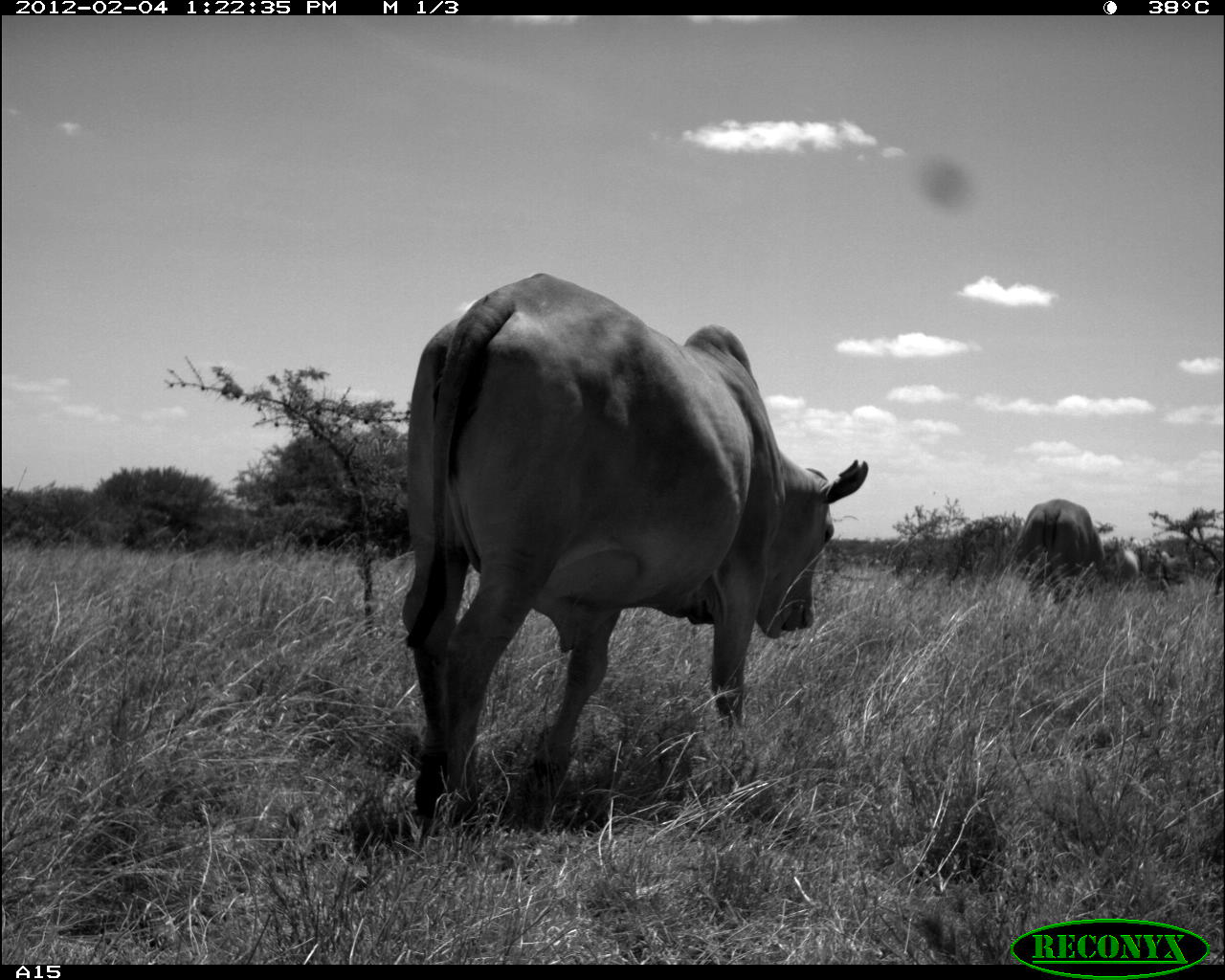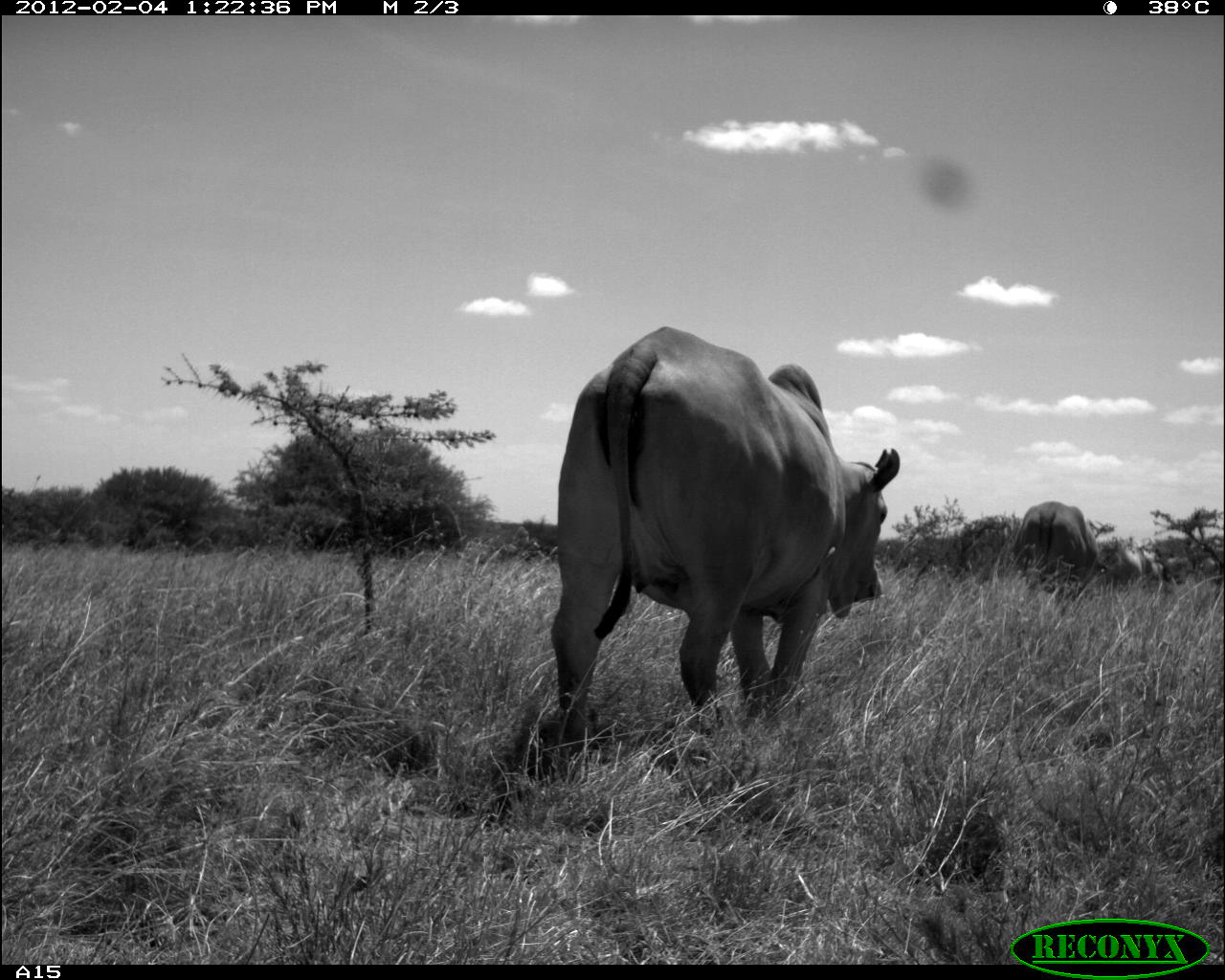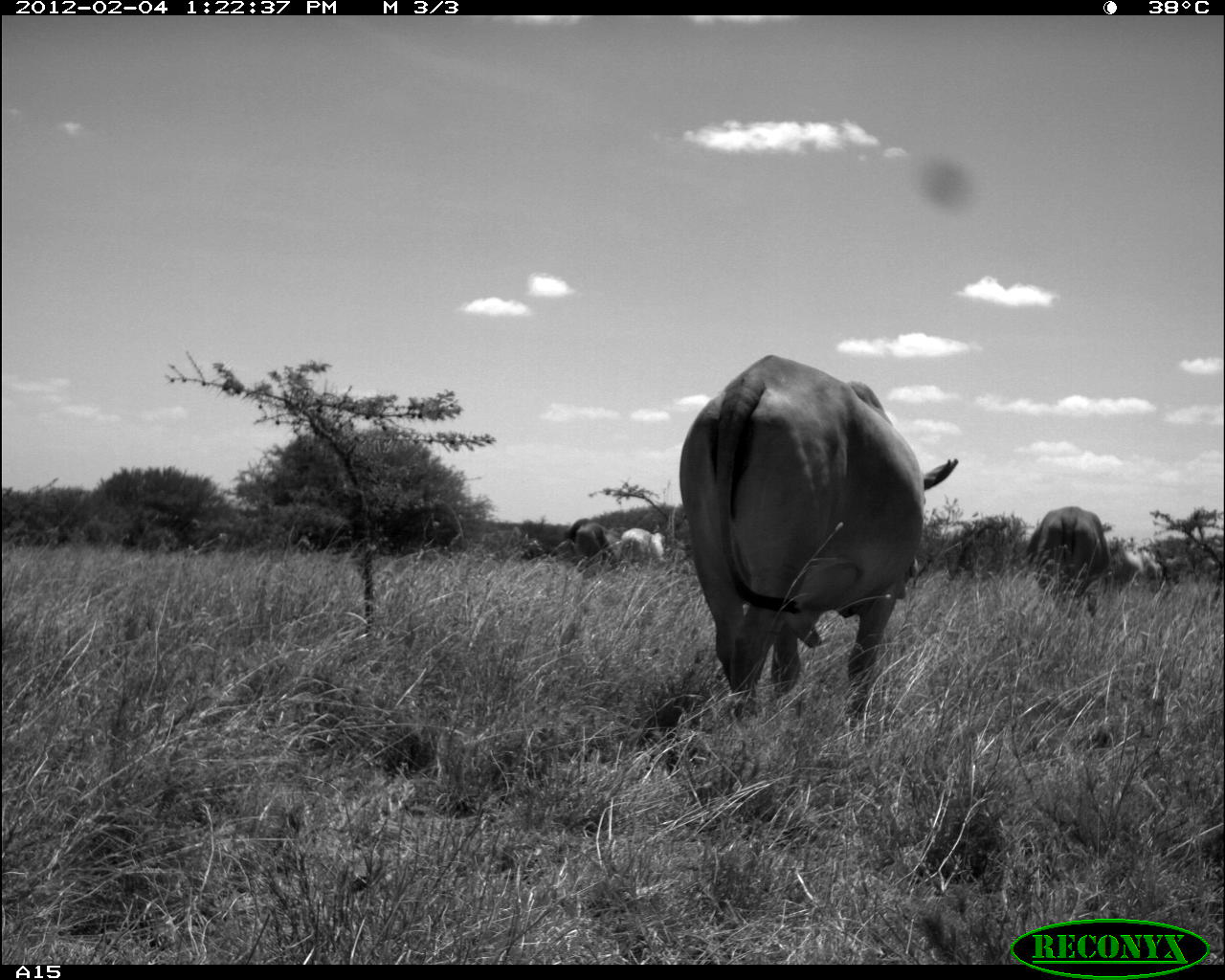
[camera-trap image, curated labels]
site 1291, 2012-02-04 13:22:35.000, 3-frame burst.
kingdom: Animalia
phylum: Chordata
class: Mammalia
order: Artiodactyla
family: Bovidae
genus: Bos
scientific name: Bos taurus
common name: domestic cattle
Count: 2.